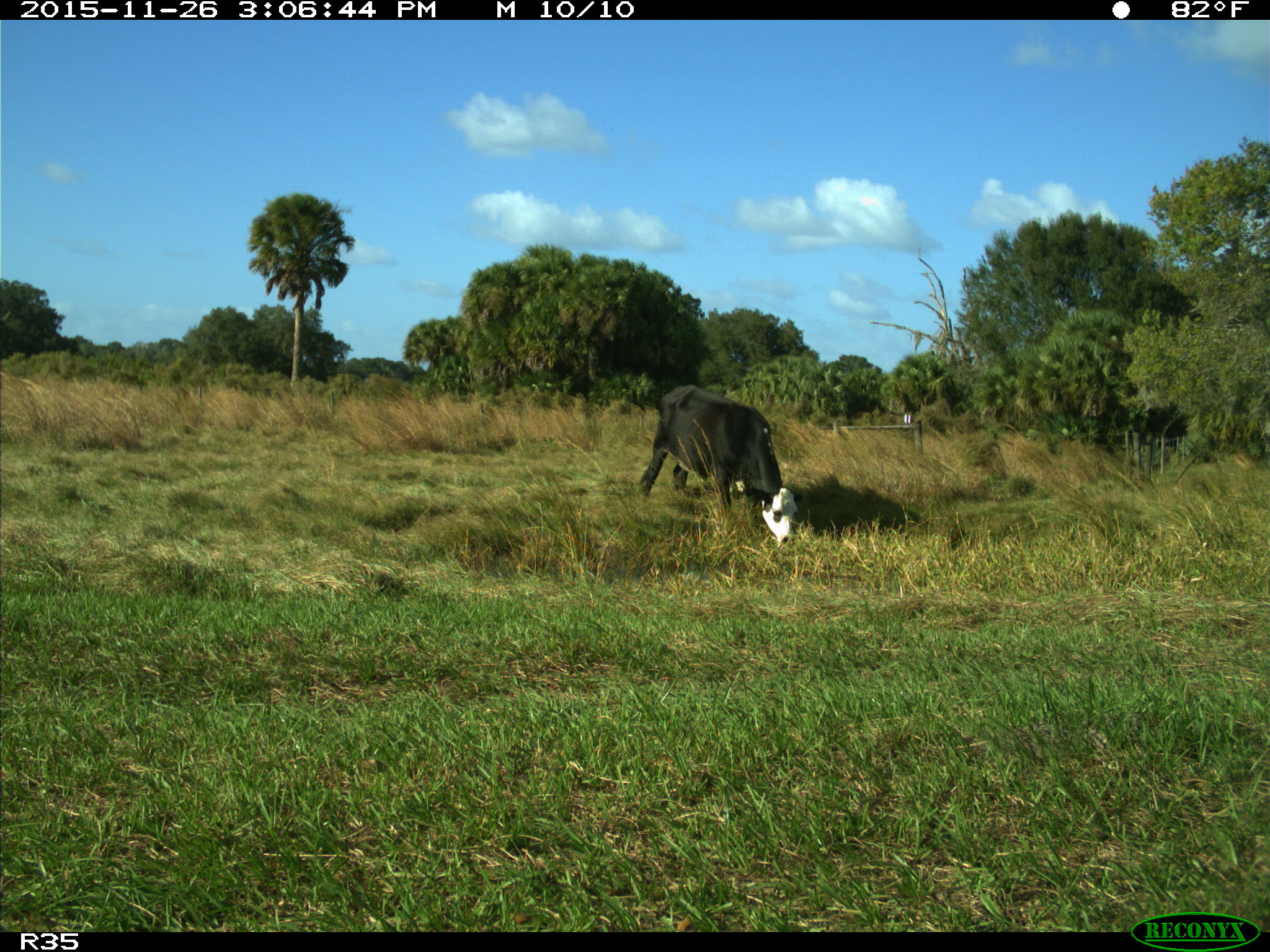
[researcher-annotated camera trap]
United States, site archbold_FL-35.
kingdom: Animalia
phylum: Chordata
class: Mammalia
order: Artiodactyla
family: Bovidae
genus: Bos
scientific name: Bos taurus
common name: domestic cow